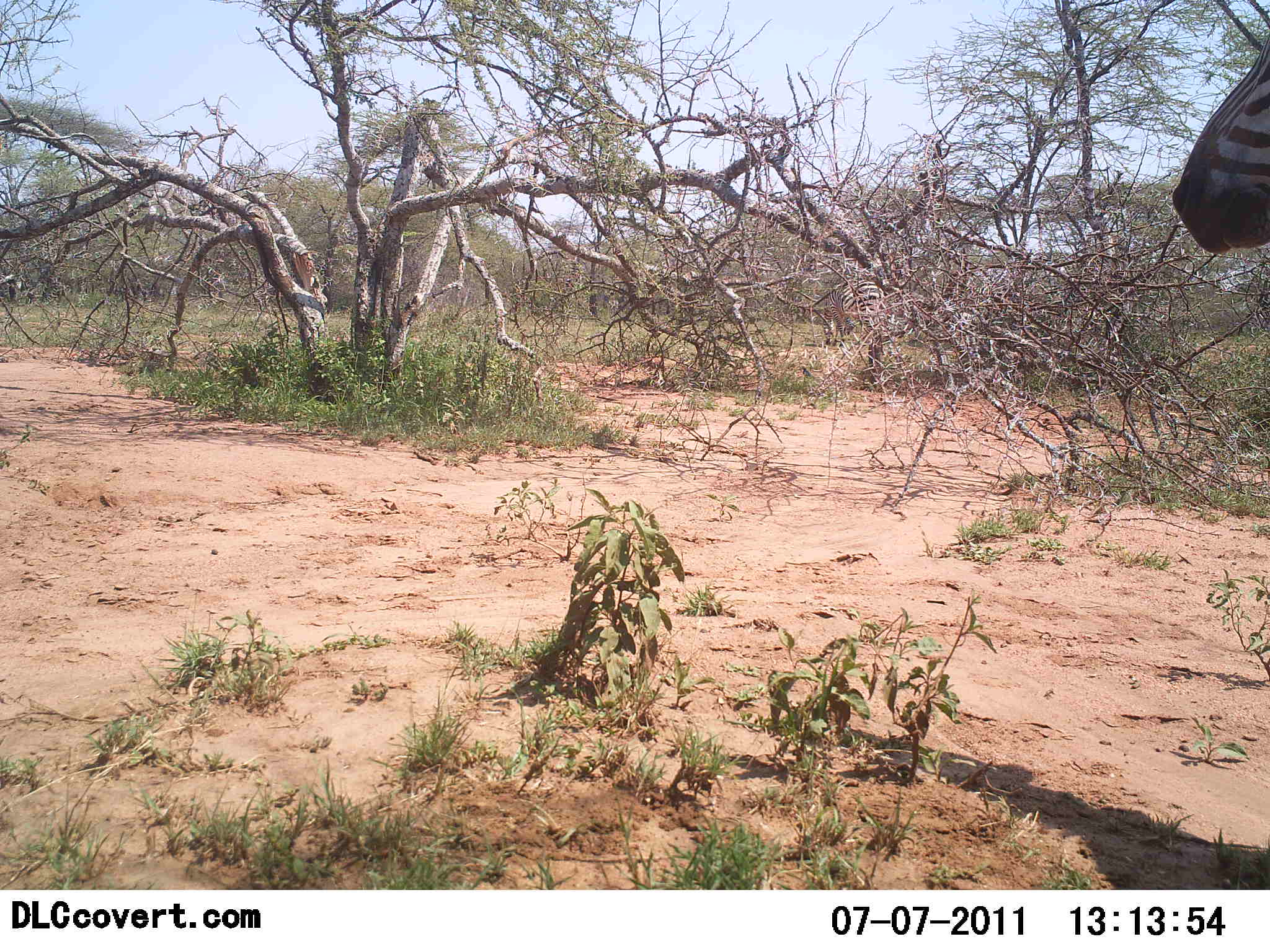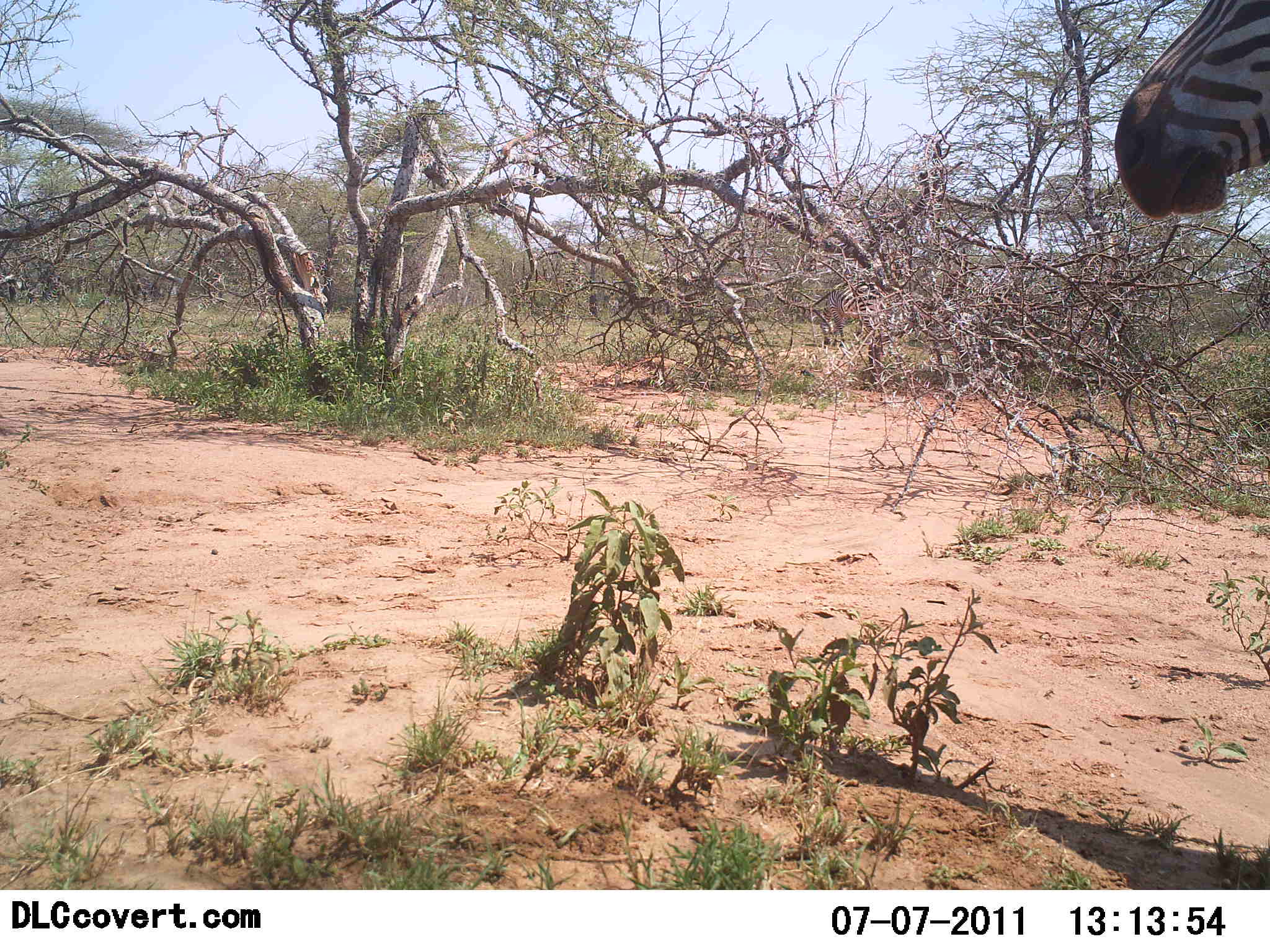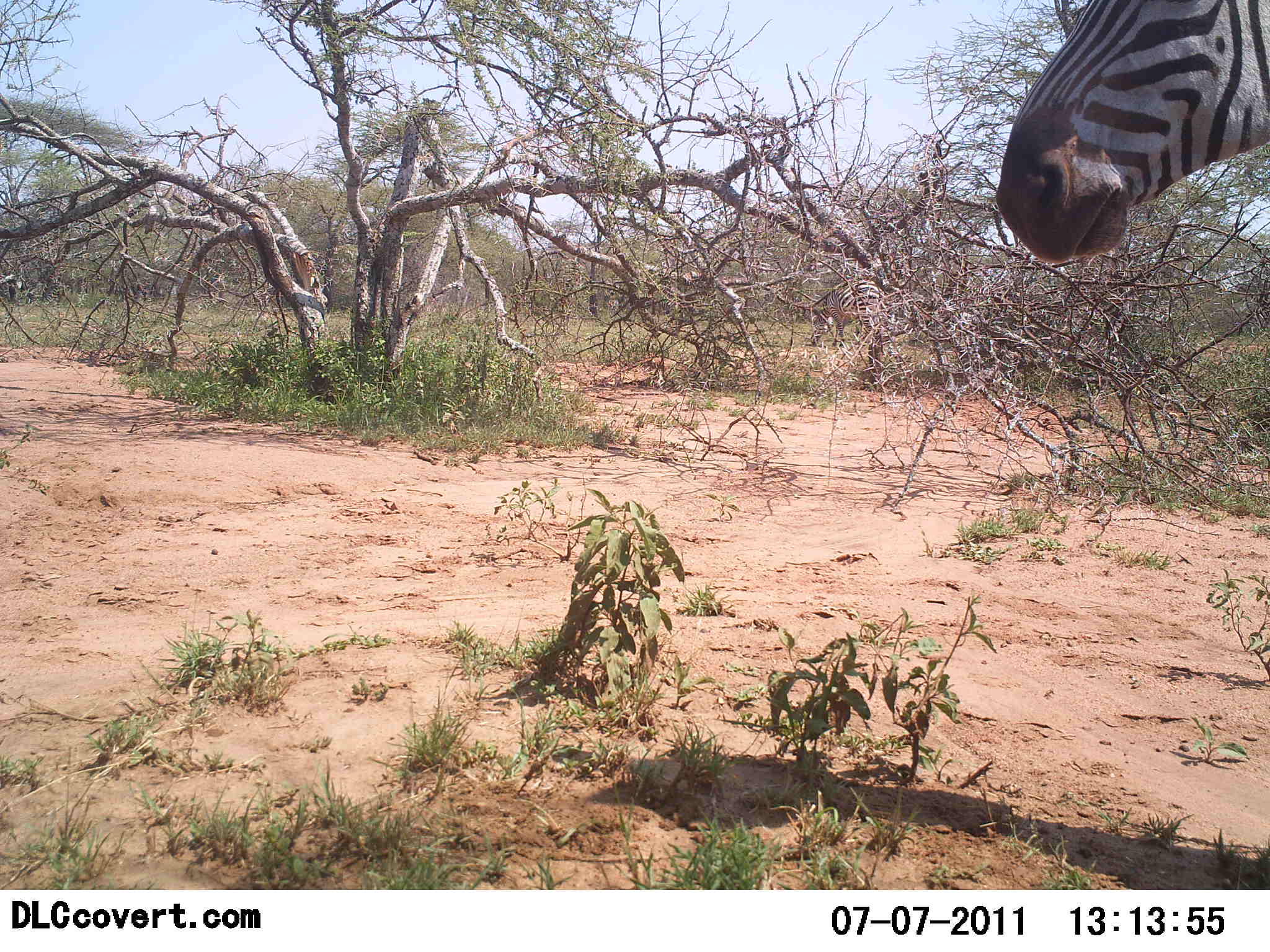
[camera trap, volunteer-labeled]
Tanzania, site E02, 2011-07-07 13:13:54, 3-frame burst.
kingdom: Animalia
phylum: Chordata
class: Mammalia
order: Perissodactyla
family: Equidae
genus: Equus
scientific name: Equus quagga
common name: plains zebra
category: zebra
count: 2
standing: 36%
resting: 0%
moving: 73%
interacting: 0%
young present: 0%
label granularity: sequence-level